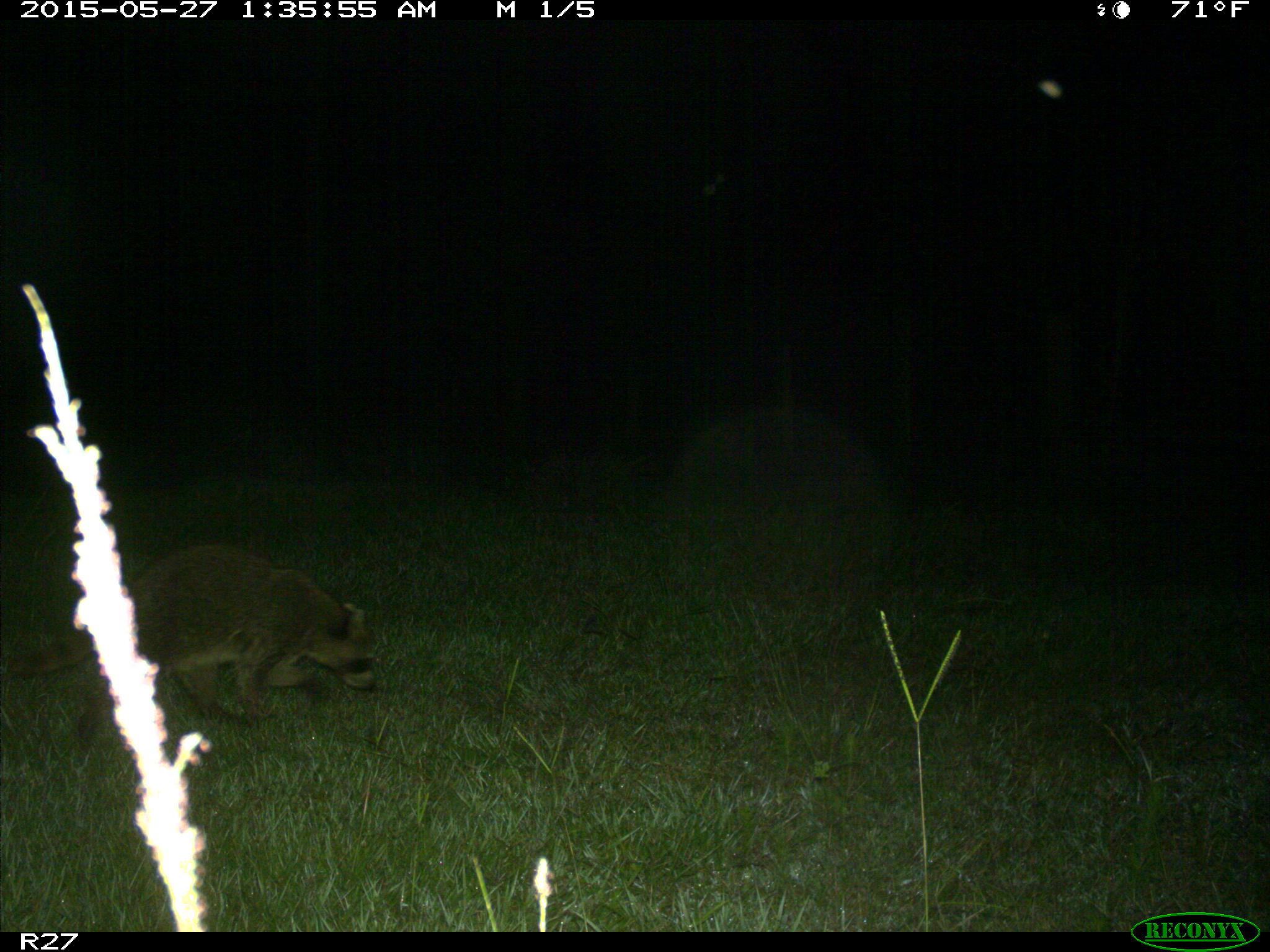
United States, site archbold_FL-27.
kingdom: Animalia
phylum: Chordata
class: Mammalia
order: Carnivora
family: Procyonidae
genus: Procyon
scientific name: Procyon lotor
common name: common raccoon